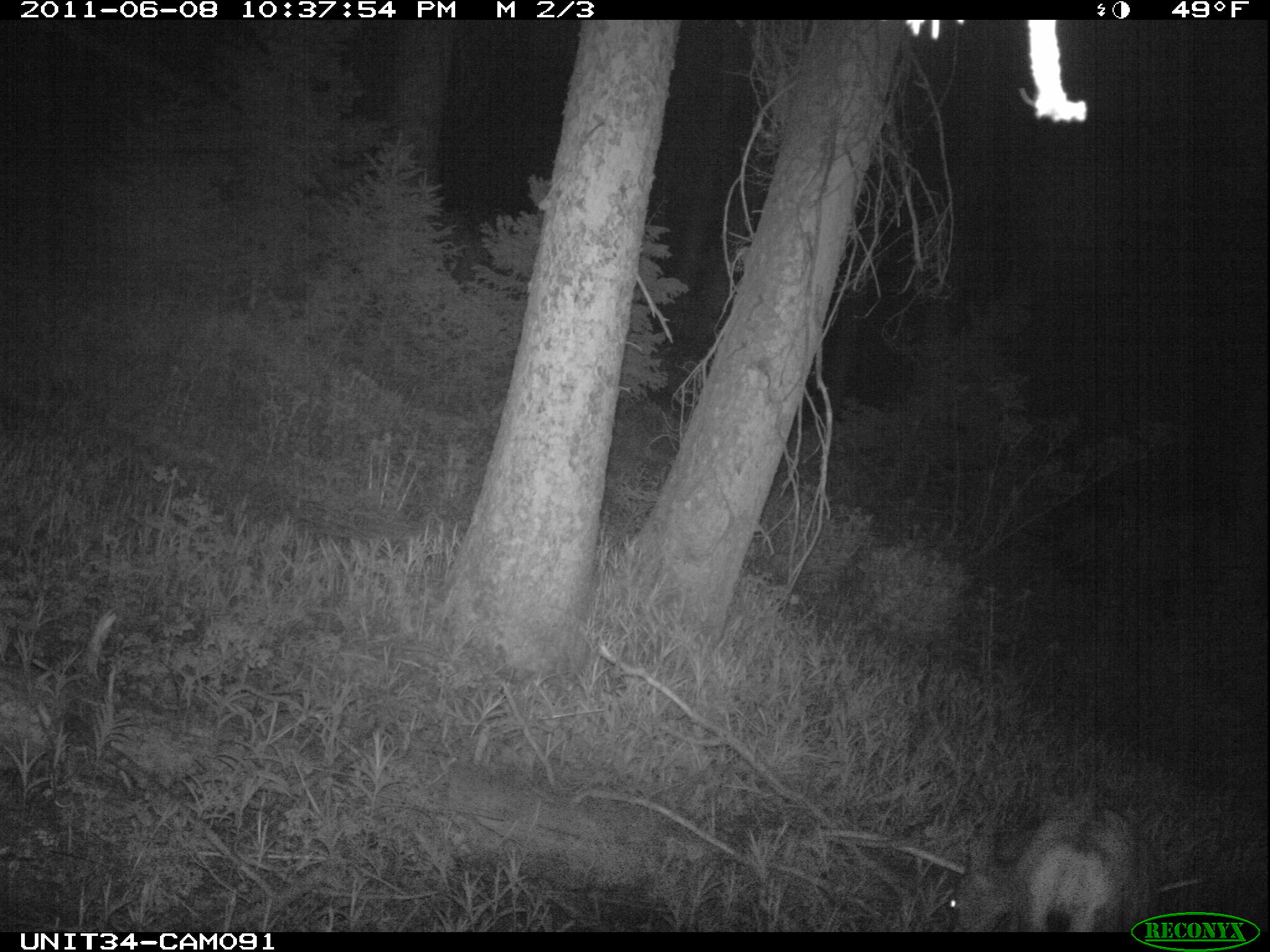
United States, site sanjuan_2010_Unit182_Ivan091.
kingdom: Animalia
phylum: Chordata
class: Mammalia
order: Artiodactyla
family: Cervidae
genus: Odocoileus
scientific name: Odocoileus hemionus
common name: mule deer